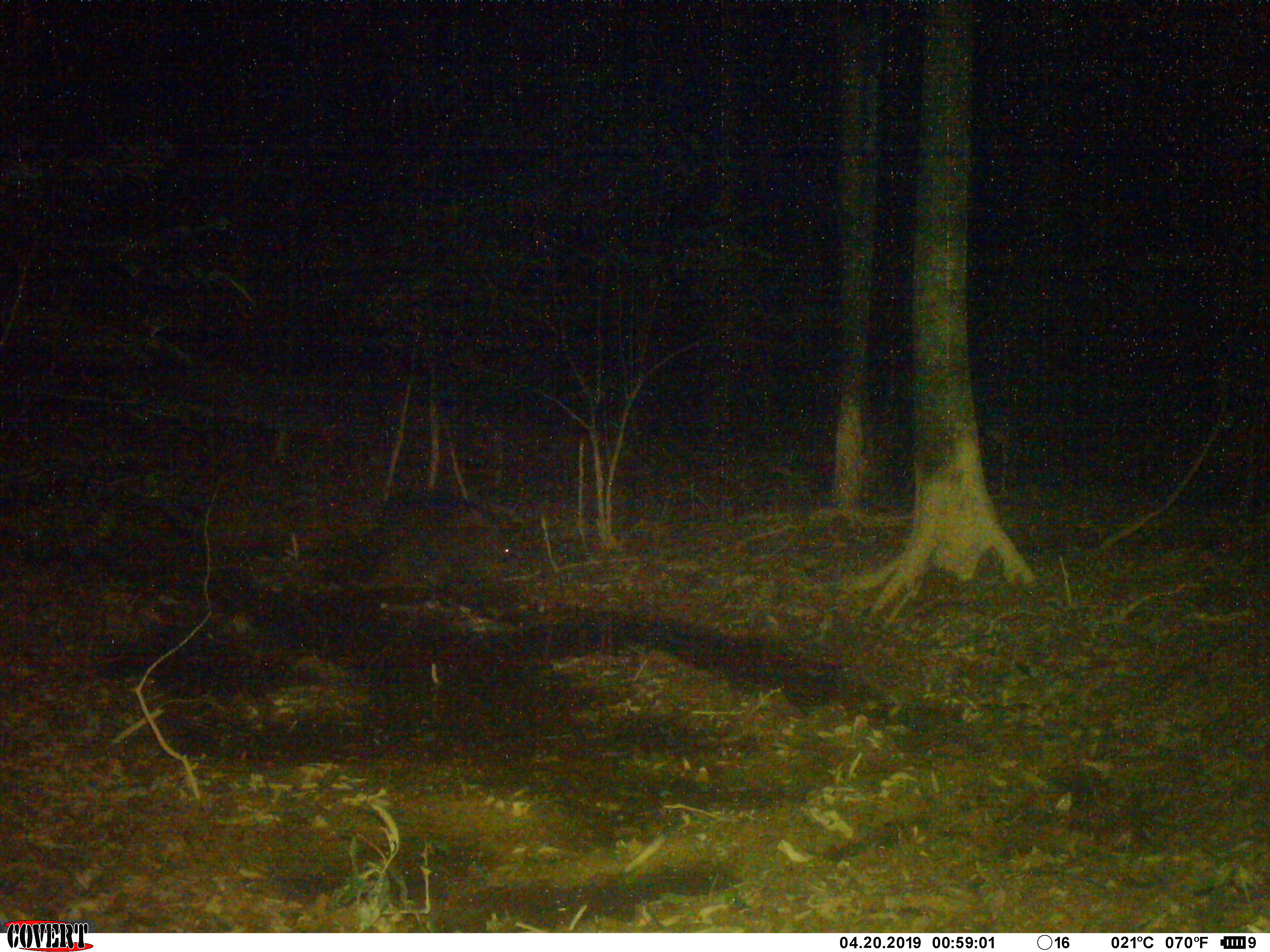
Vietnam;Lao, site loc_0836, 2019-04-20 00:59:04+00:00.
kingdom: Animalia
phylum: Chordata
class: Mammalia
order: Artiodactyla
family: Suidae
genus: Sus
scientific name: Sus scrofa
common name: eurasian wild pig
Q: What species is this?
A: Eurasian wild pig (Sus scrofa).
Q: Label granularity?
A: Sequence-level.